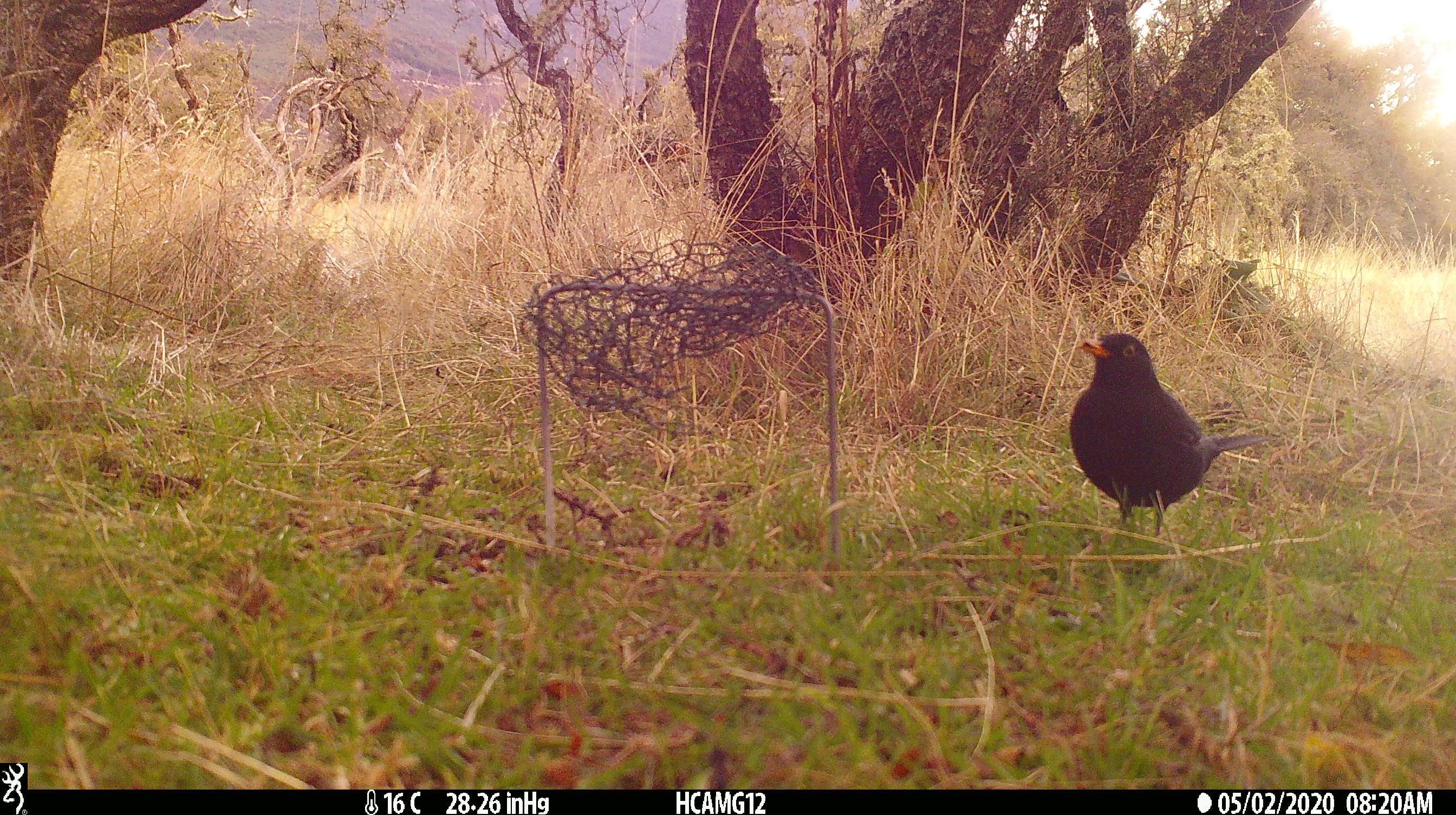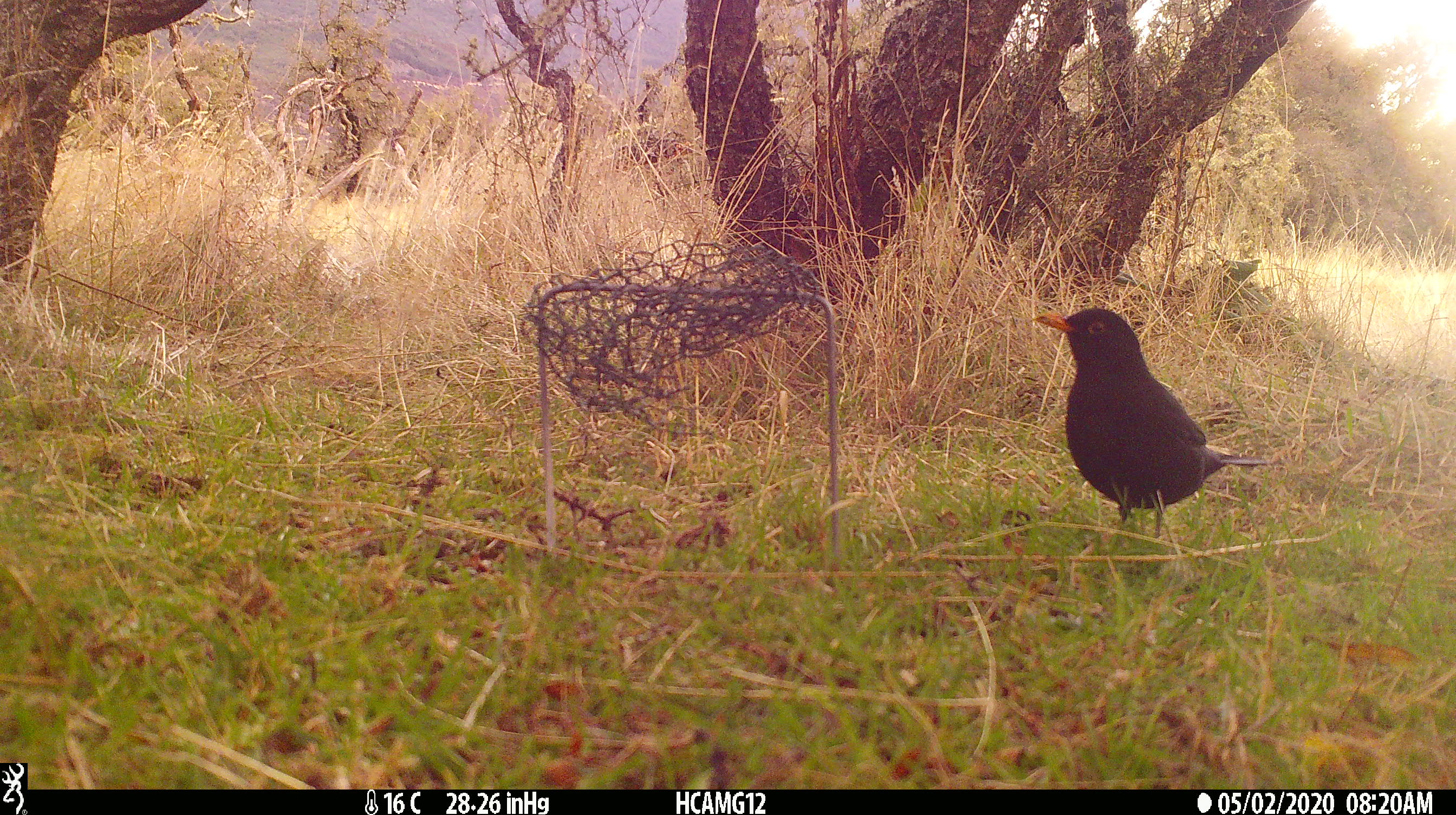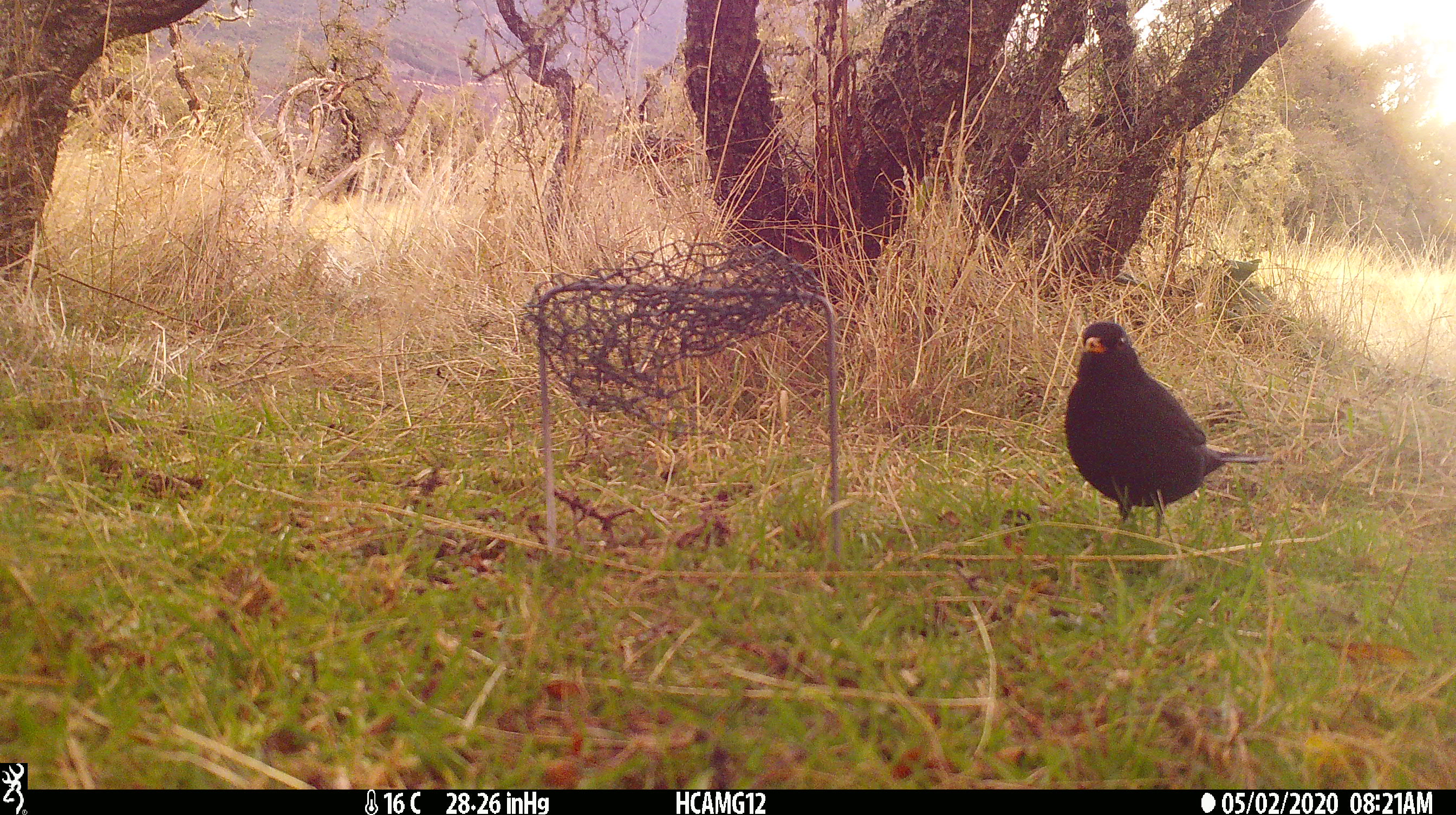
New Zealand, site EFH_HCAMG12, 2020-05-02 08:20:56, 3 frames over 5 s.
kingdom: Animalia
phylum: Chordata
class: Aves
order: Passeriformes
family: Turdidae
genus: Turdus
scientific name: Turdus merula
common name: eurasian blackbird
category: blackbird